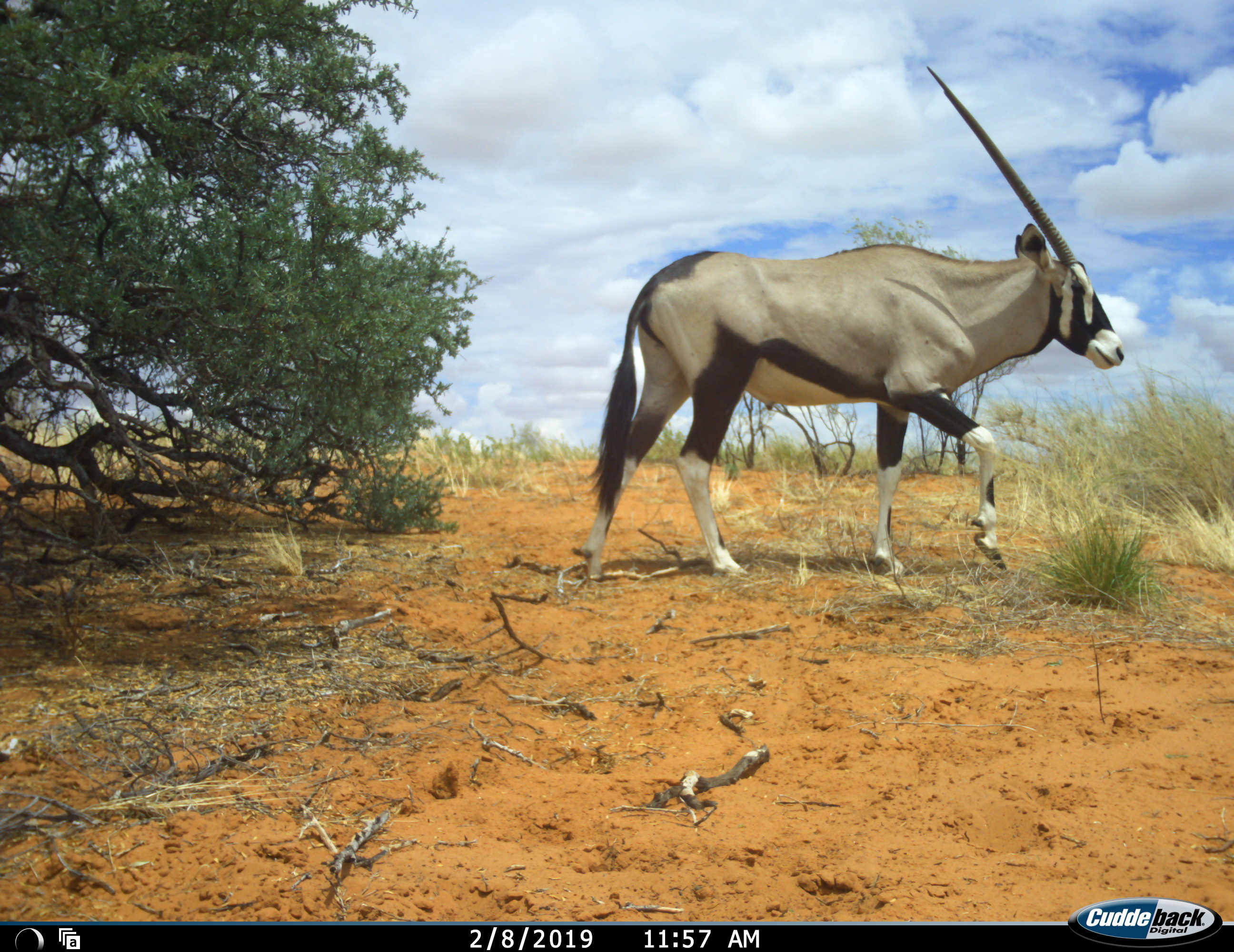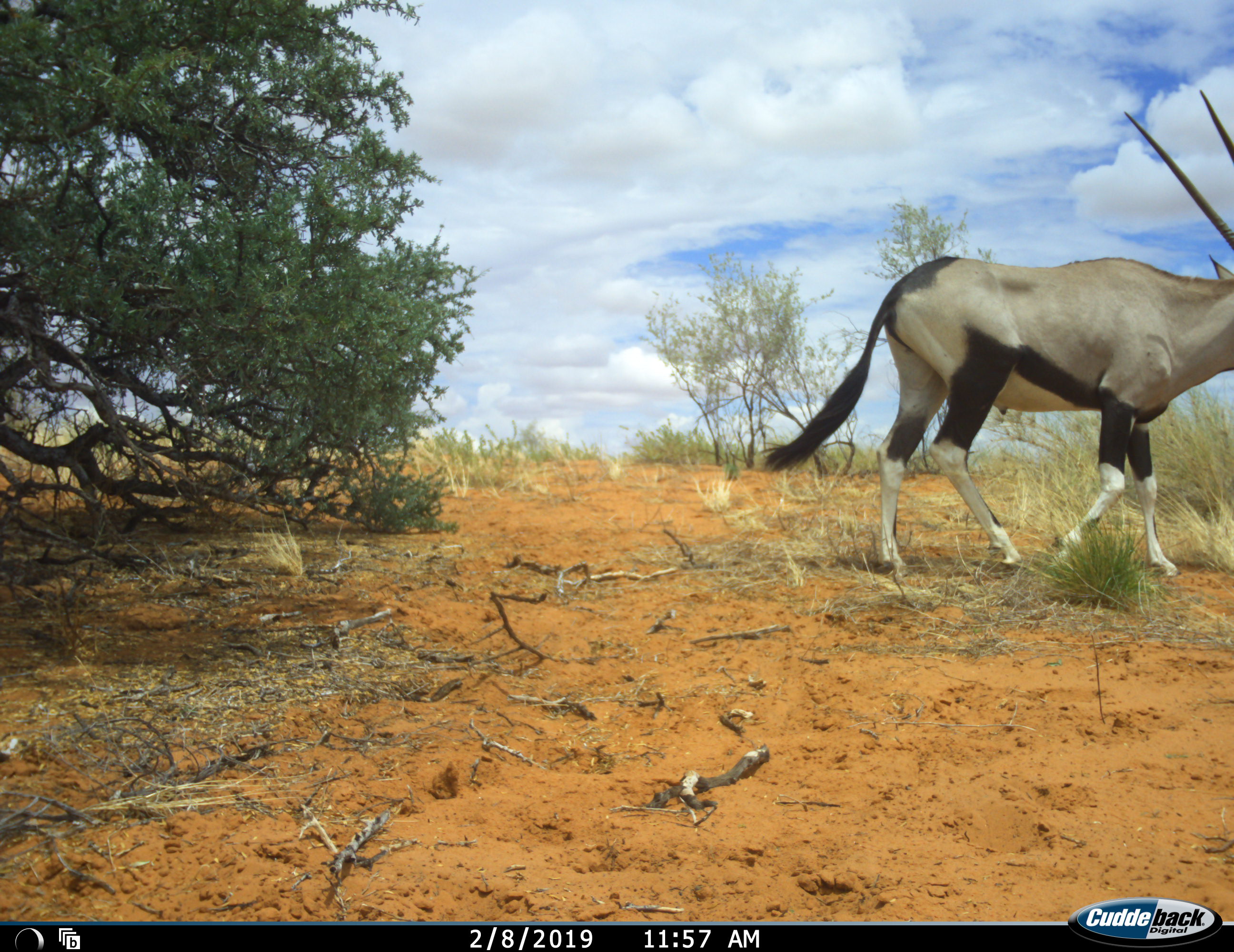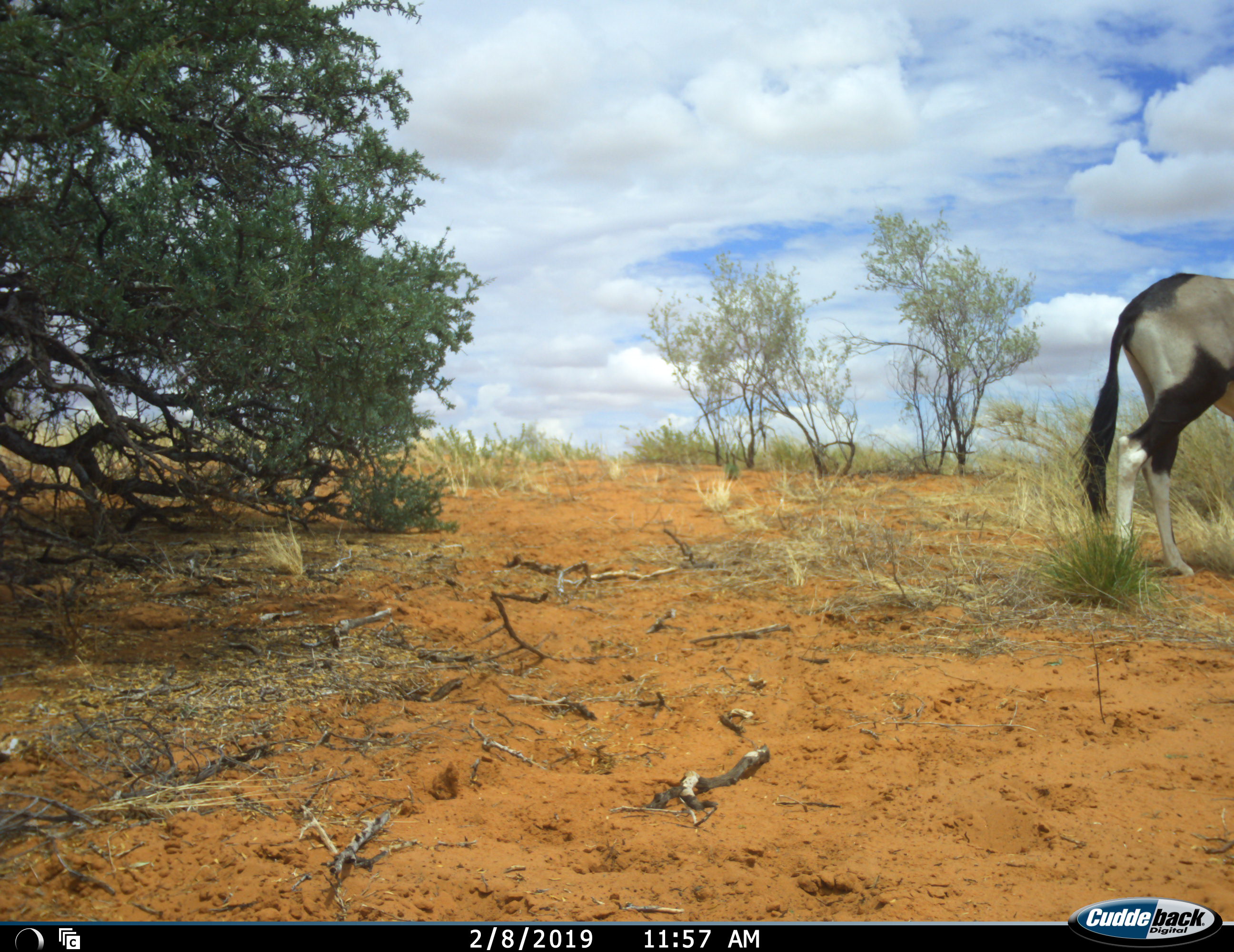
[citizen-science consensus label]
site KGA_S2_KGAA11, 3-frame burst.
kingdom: Animalia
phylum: Chordata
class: Mammalia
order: Artiodactyla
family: Bovidae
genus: Oryx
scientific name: Oryx gazella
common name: gemsbok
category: oryx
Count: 1.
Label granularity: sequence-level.